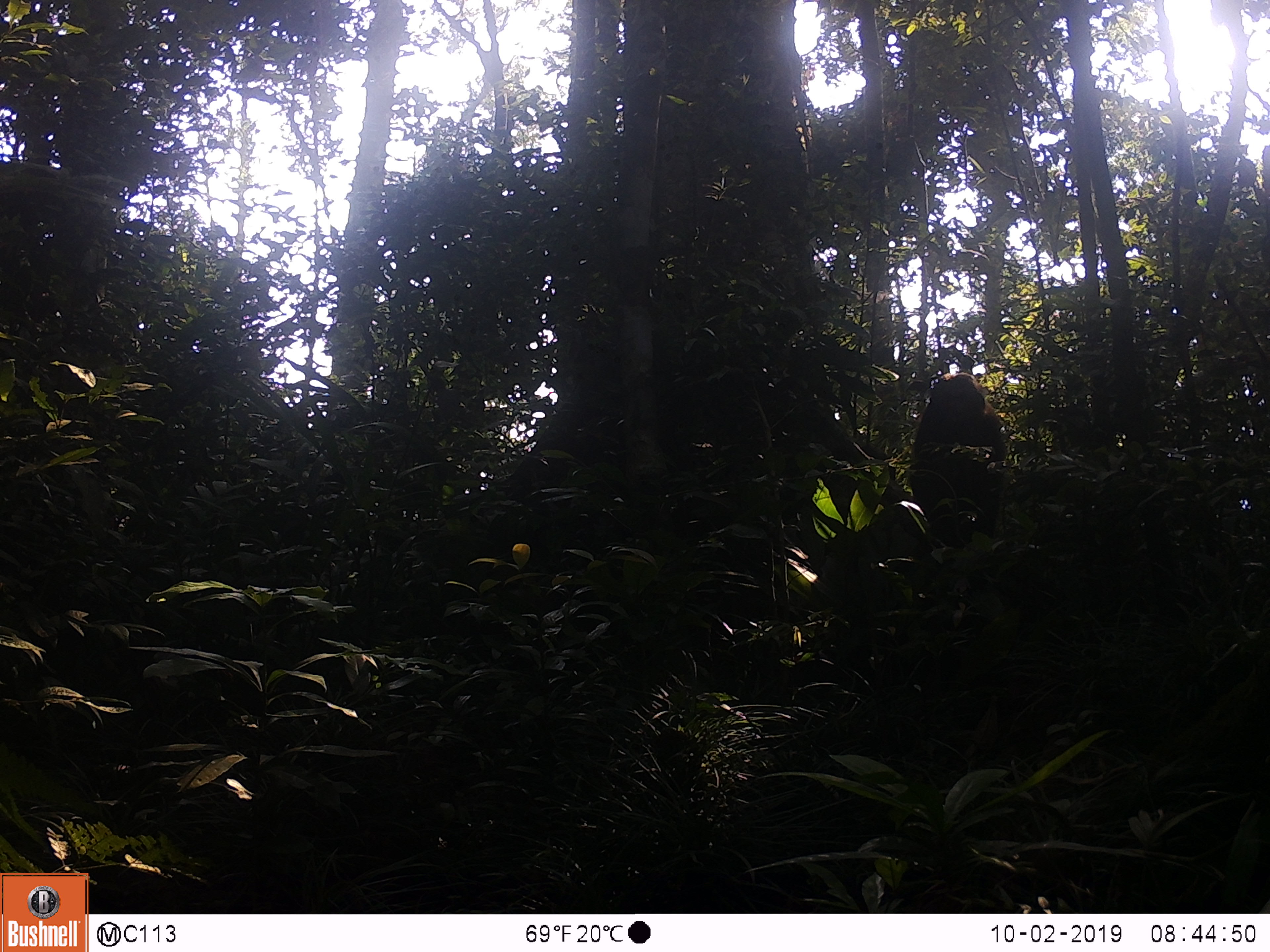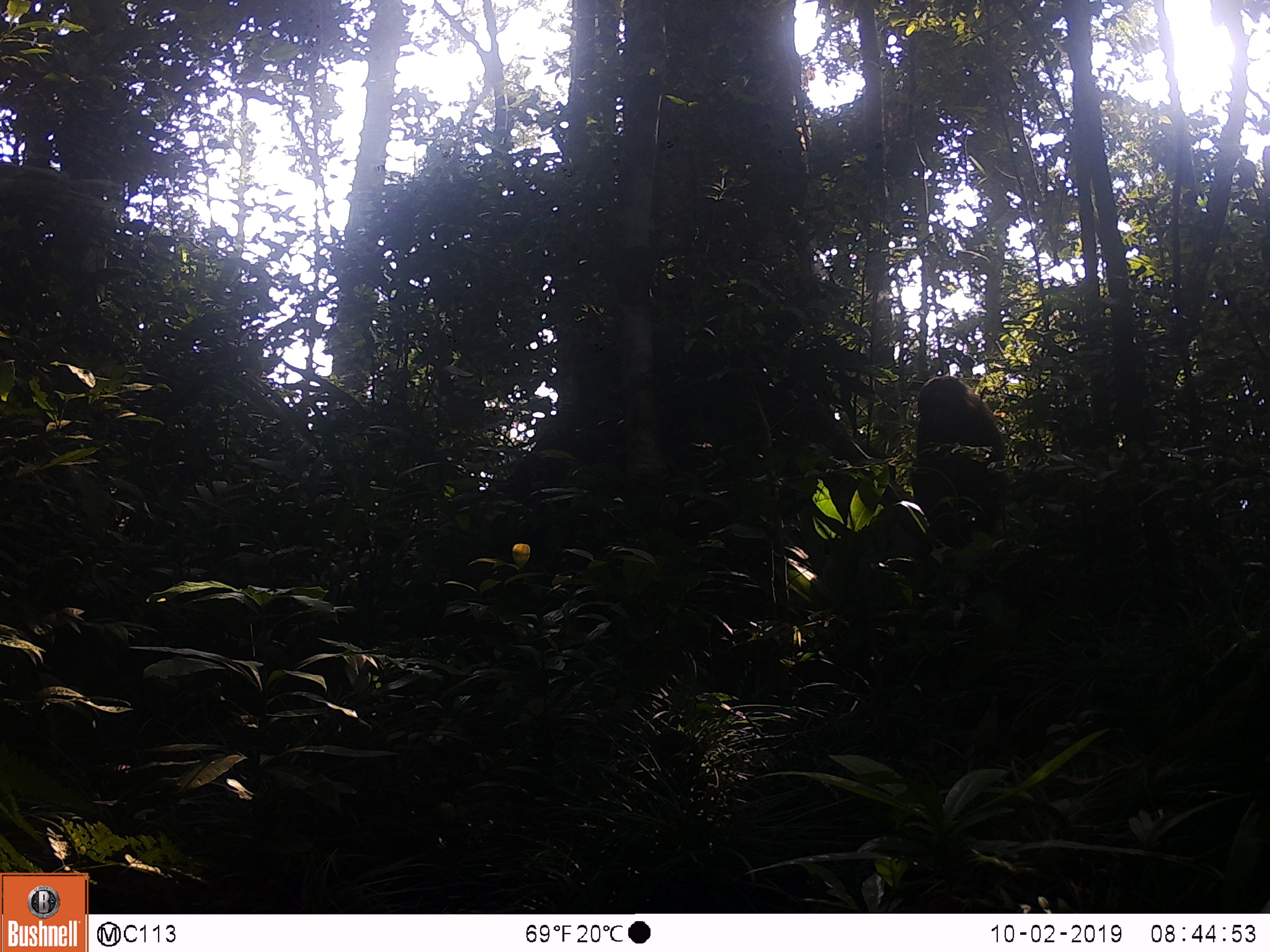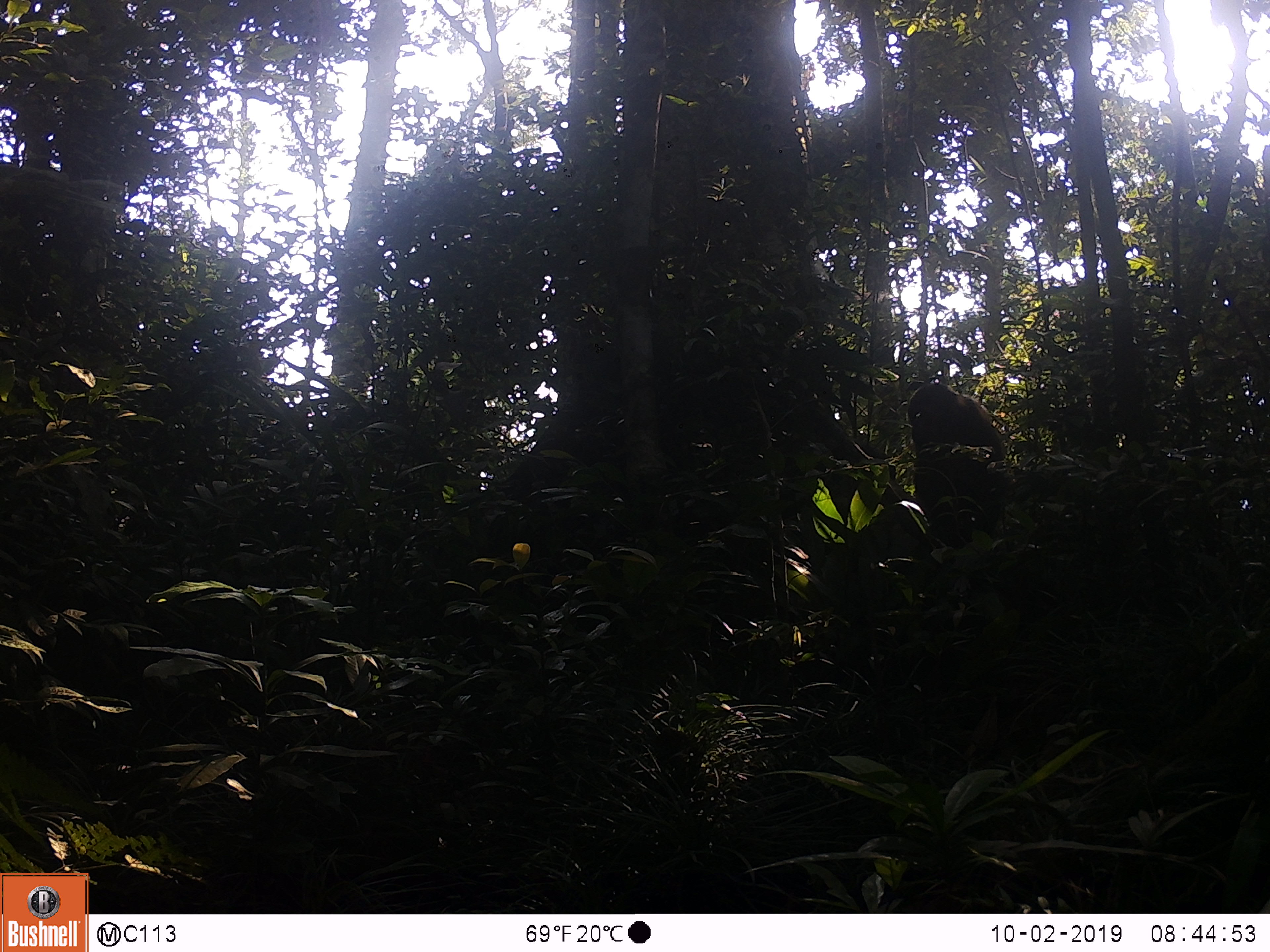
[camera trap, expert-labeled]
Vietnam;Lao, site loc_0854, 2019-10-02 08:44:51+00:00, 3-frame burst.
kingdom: Animalia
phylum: Chordata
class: Mammalia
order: Primates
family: Cercopithecidae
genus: Macaca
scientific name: Macaca arctoides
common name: stump-tailed macaque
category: stump tailed macaque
Stump tailed macaque (stump-tailed macaque) (Macaca arctoides). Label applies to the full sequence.